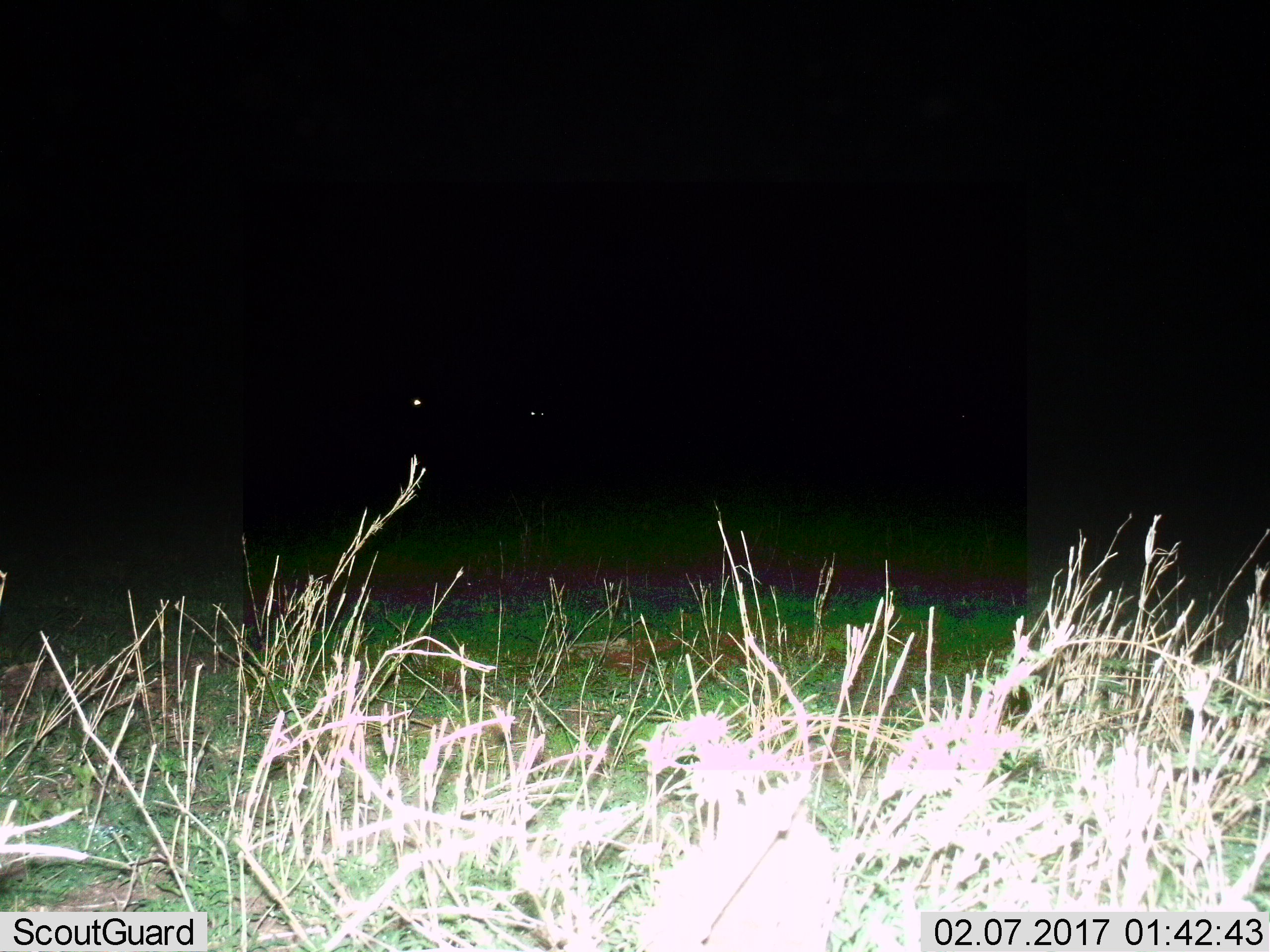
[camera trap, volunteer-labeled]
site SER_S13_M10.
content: unidentified animal